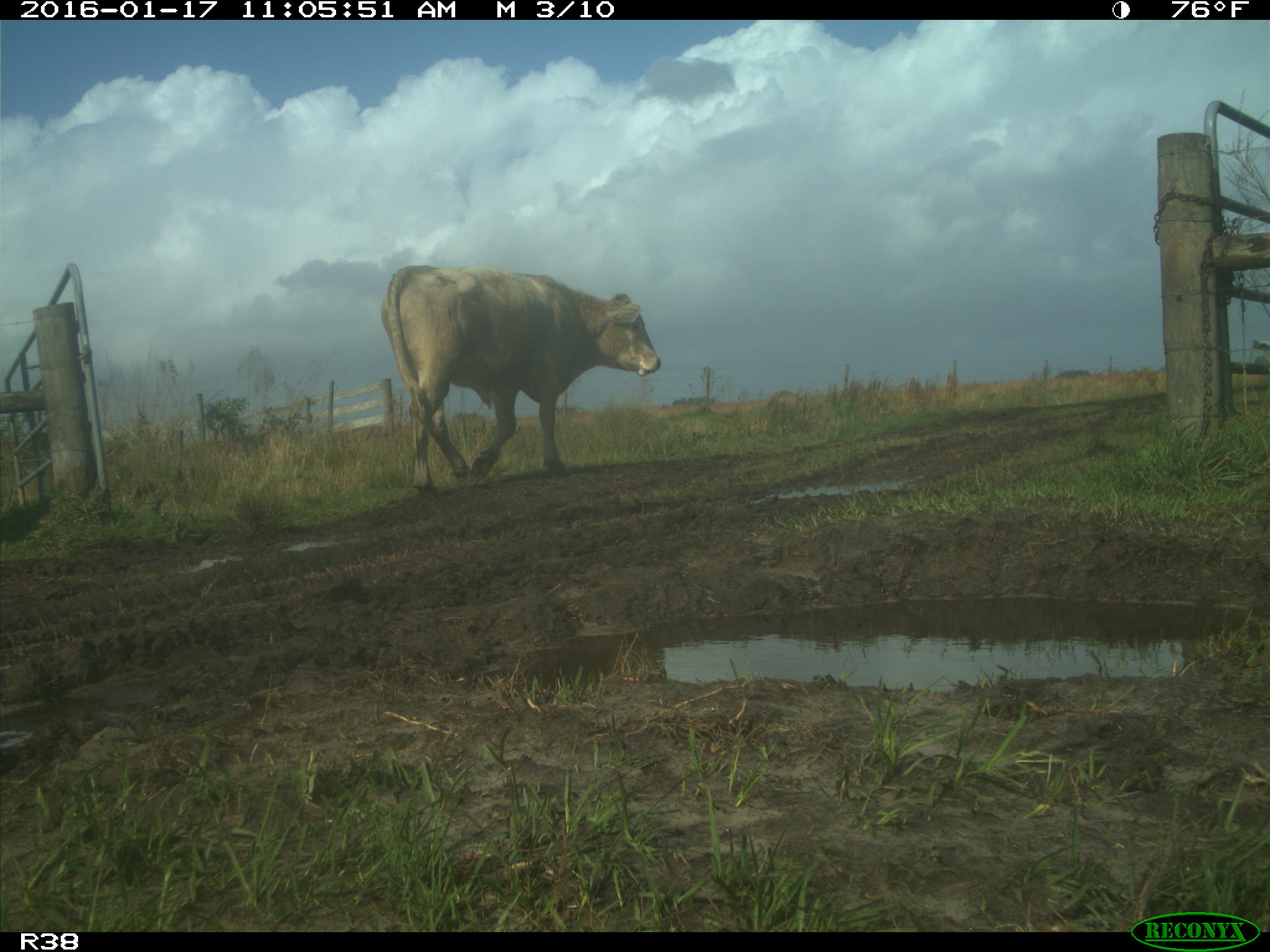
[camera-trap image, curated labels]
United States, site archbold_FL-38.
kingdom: Animalia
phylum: Chordata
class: Mammalia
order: Artiodactyla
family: Bovidae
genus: Bos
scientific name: Bos taurus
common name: domestic cow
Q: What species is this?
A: Bos taurus (domestic cow).